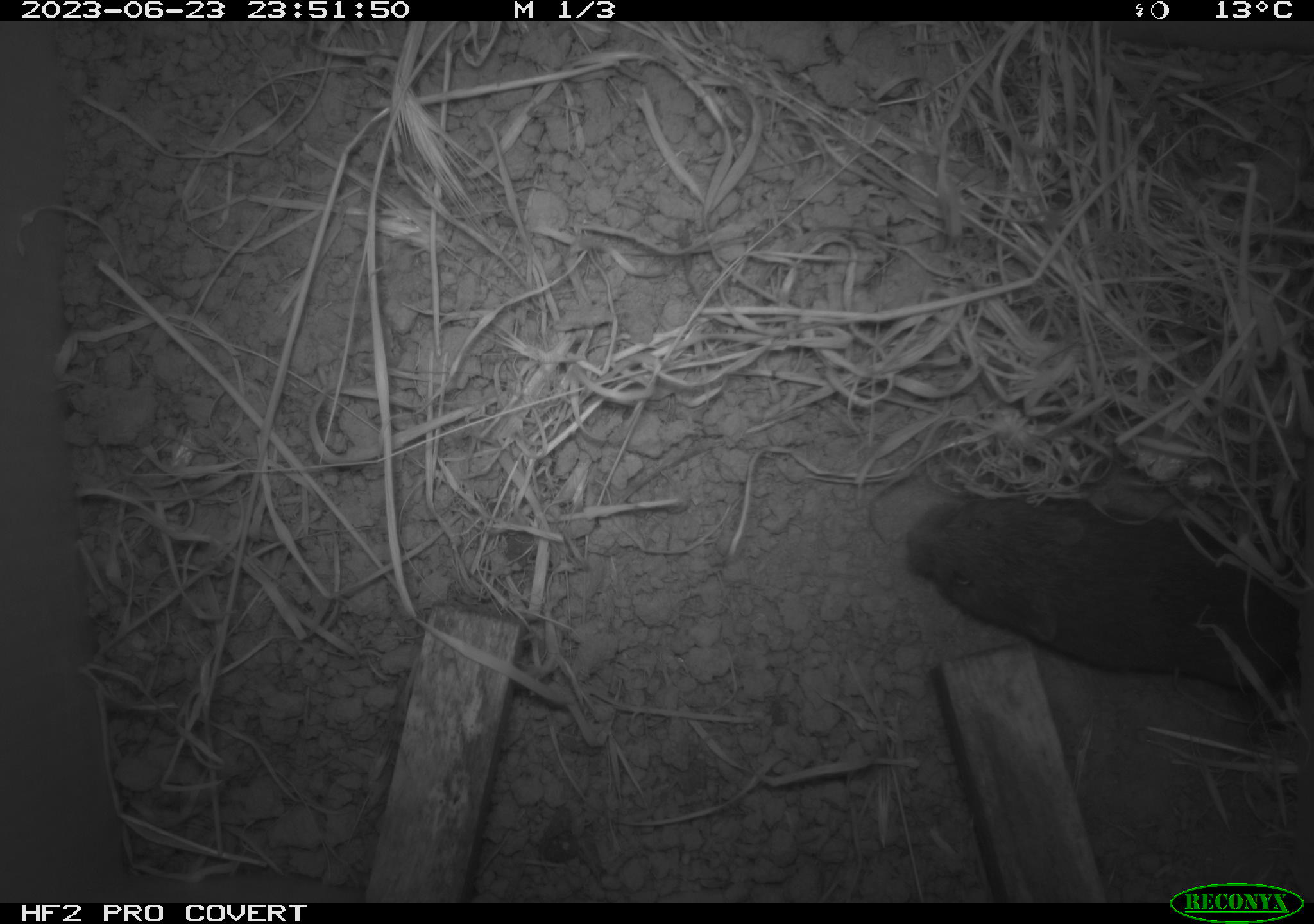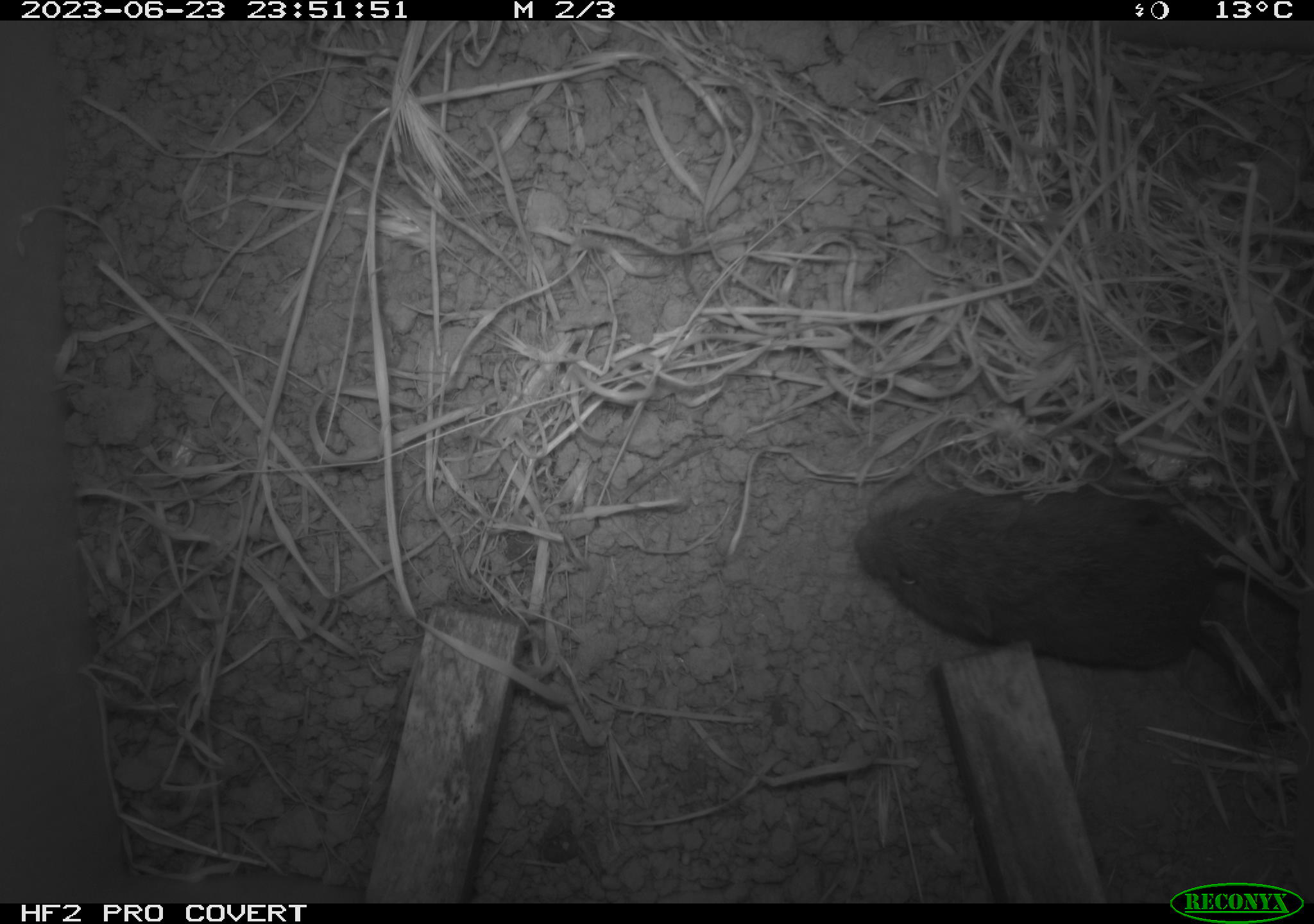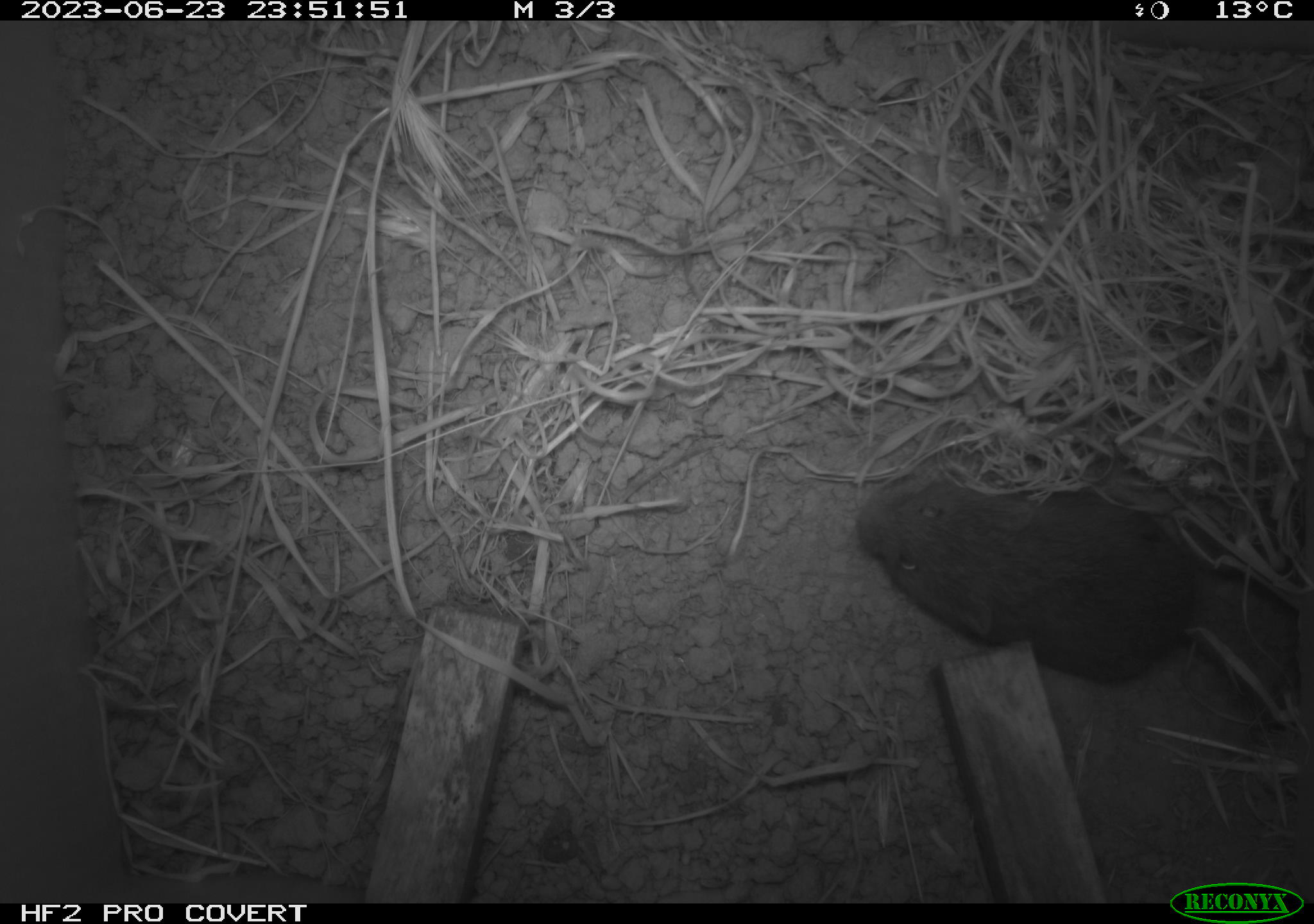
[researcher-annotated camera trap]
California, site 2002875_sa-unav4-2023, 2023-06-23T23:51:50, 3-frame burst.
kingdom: Animalia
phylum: Chordata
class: Mammalia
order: Rodentia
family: Cricetidae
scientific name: Arvicolinae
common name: voles, lemmings, and muskrats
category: arvicolinae subfamily